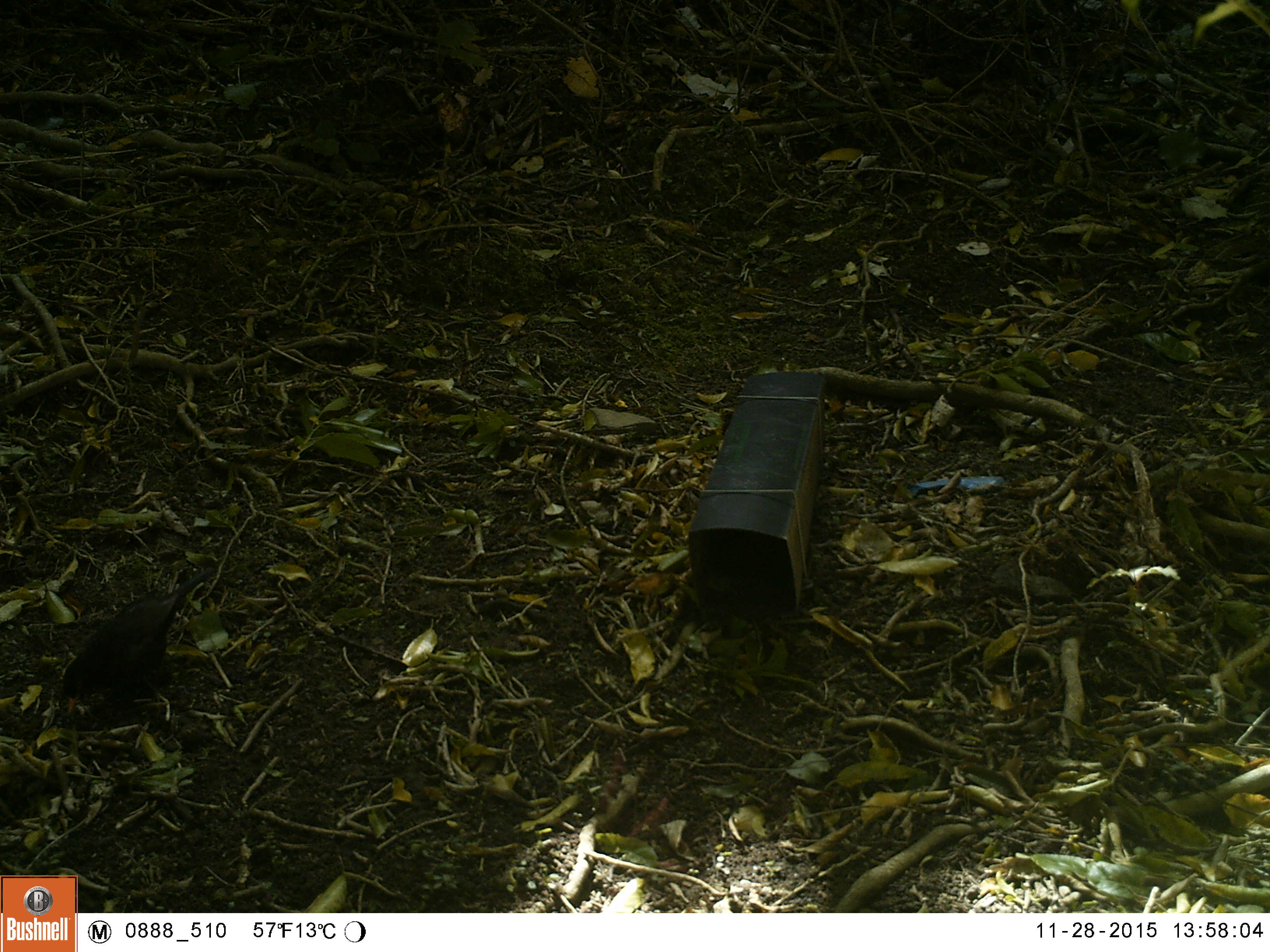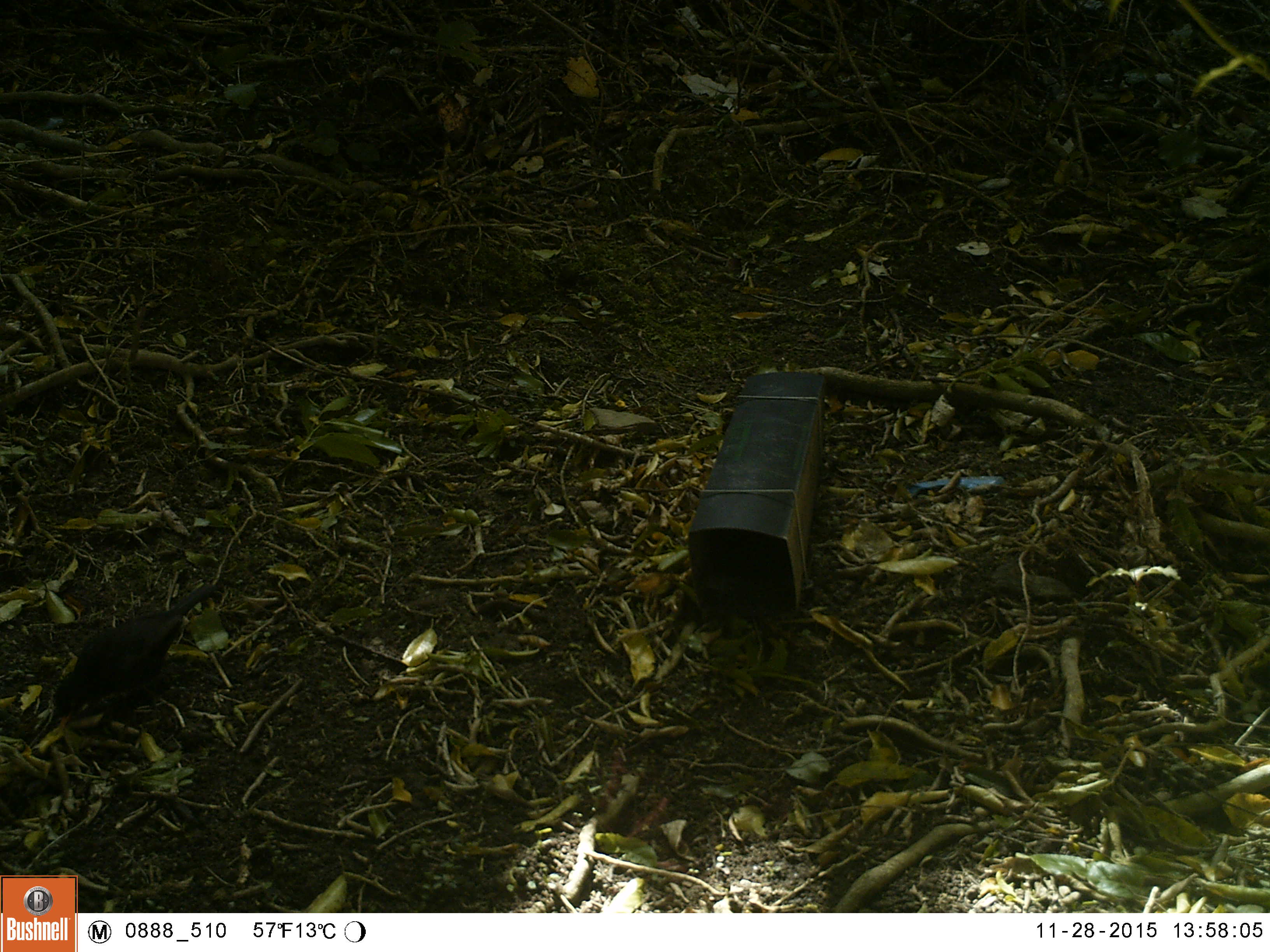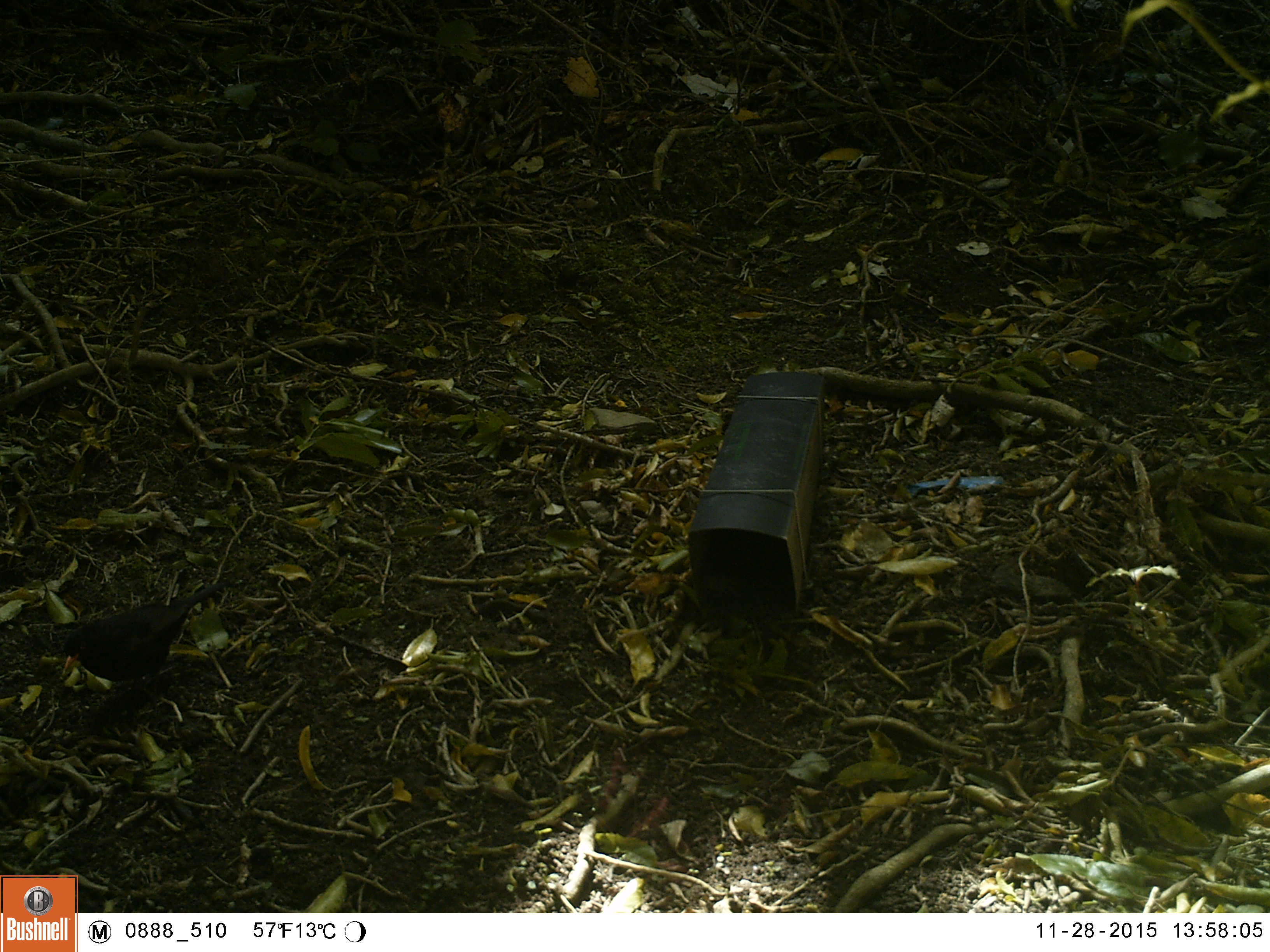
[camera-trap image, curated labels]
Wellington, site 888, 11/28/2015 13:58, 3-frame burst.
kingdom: Animalia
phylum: Chordata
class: Aves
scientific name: Aves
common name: bird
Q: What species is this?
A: Bird (Aves).